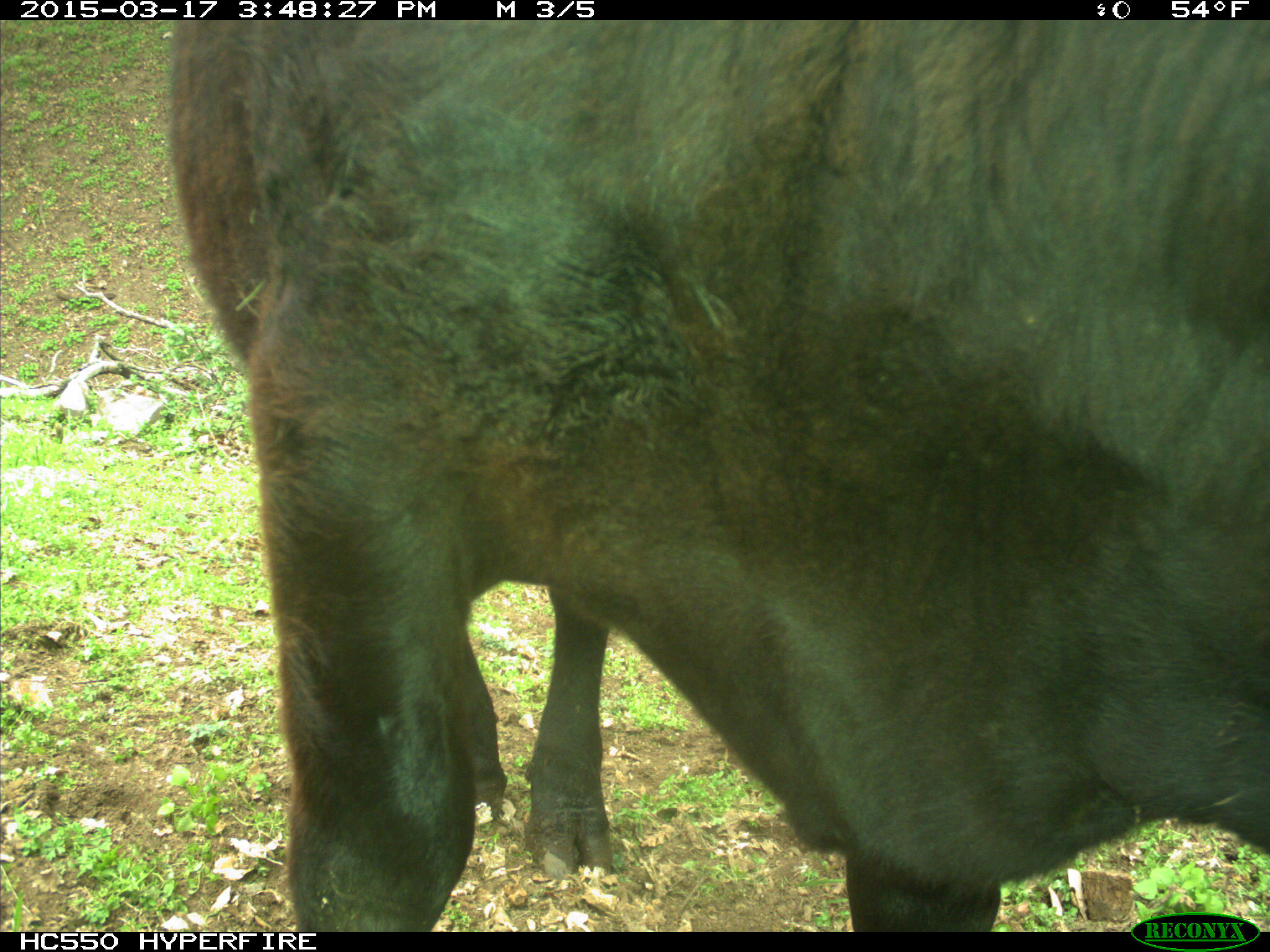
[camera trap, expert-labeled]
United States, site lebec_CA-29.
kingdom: Animalia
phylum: Chordata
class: Mammalia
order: Artiodactyla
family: Bovidae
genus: Bos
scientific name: Bos taurus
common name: domestic cow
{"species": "Bos taurus (domestic cow)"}